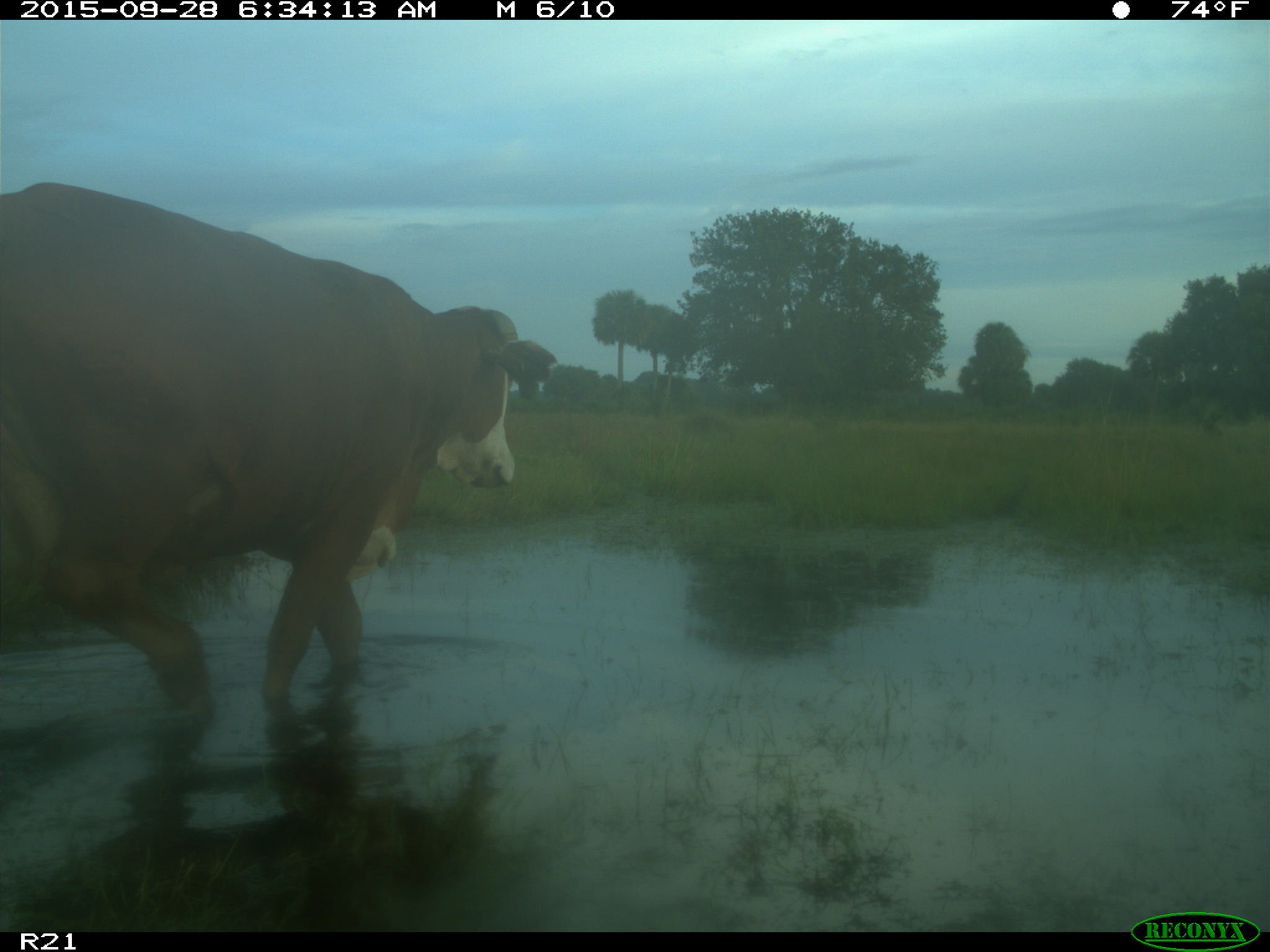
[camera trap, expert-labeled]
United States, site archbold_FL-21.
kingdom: Animalia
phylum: Chordata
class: Mammalia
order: Artiodactyla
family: Bovidae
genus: Bos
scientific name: Bos taurus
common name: domestic cow